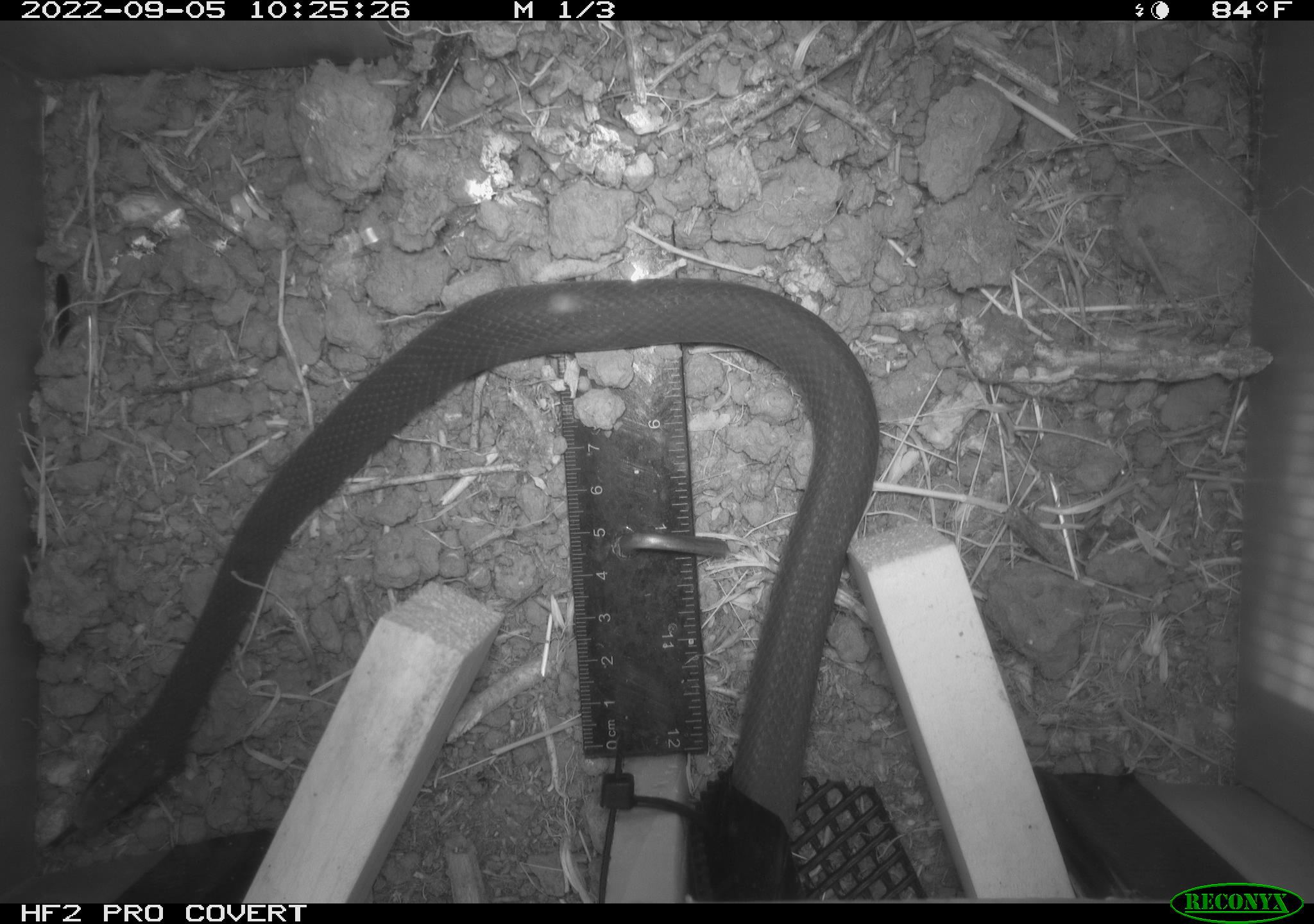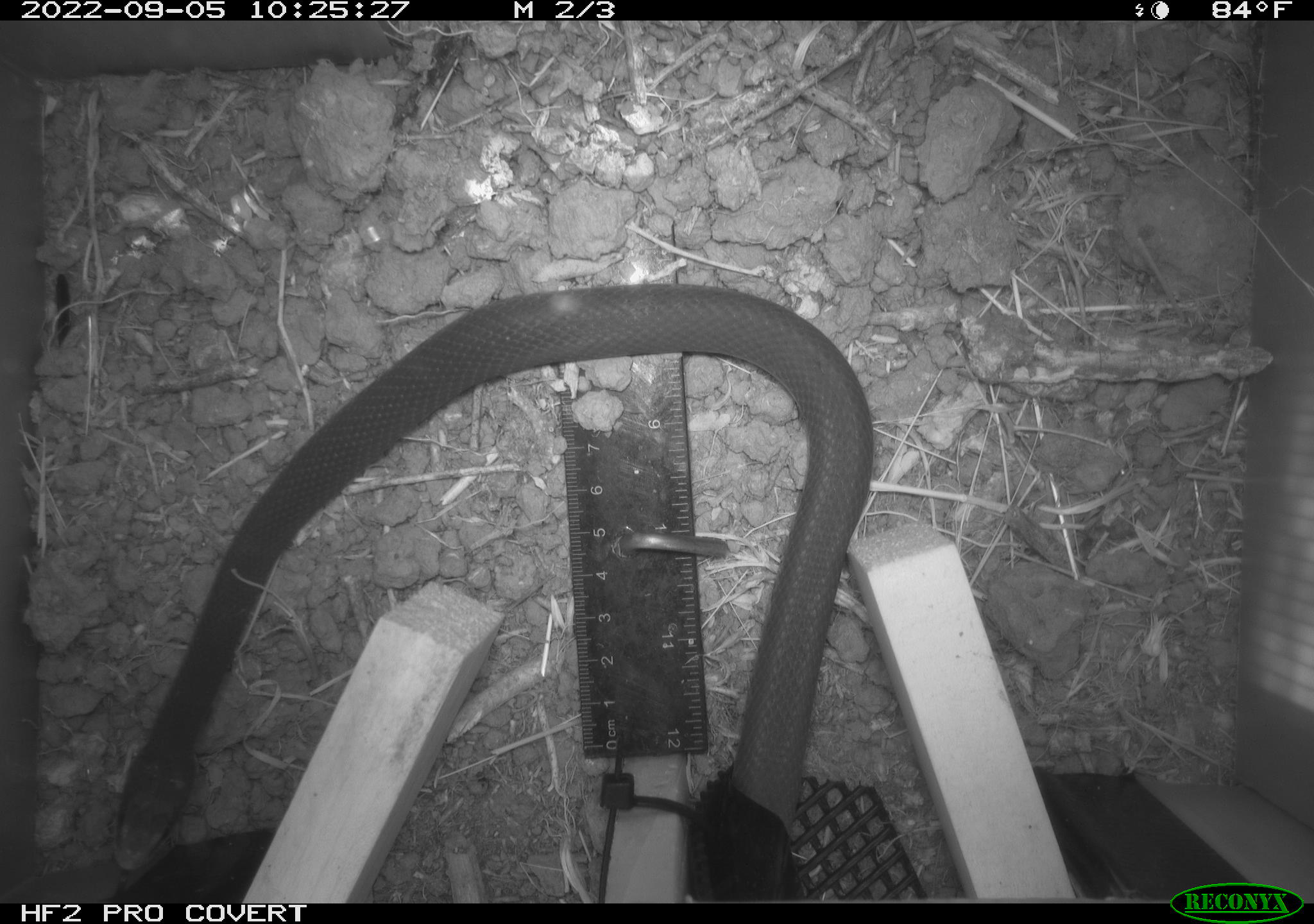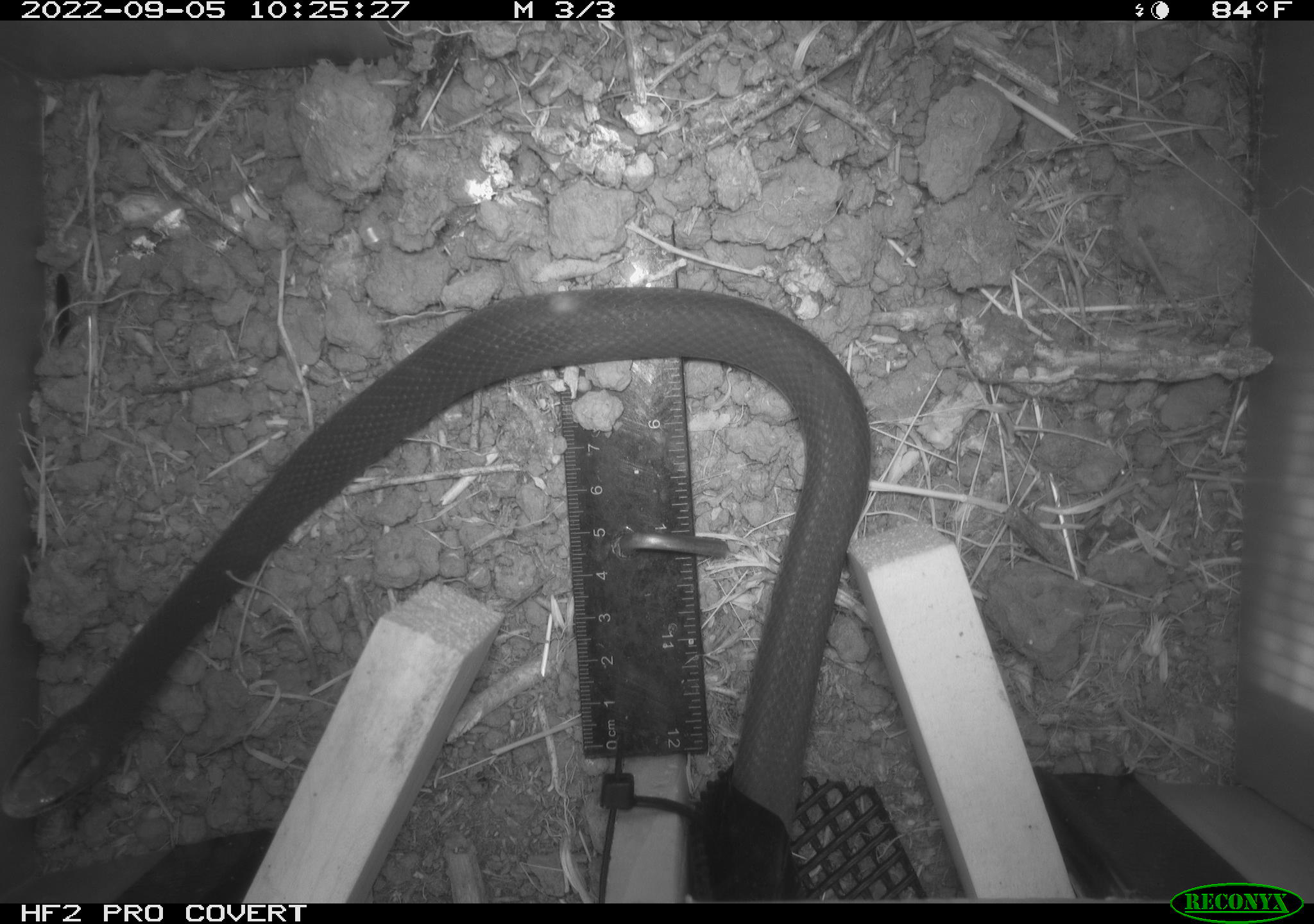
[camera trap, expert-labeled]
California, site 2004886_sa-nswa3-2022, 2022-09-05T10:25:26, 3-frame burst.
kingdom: Animalia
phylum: Chordata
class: Reptilia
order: Squamata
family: Colubridae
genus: Coluber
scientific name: Coluber constrictor mormon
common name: western yellow-bellied racer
Western yellow-bellied racer (Coluber constrictor mormon).